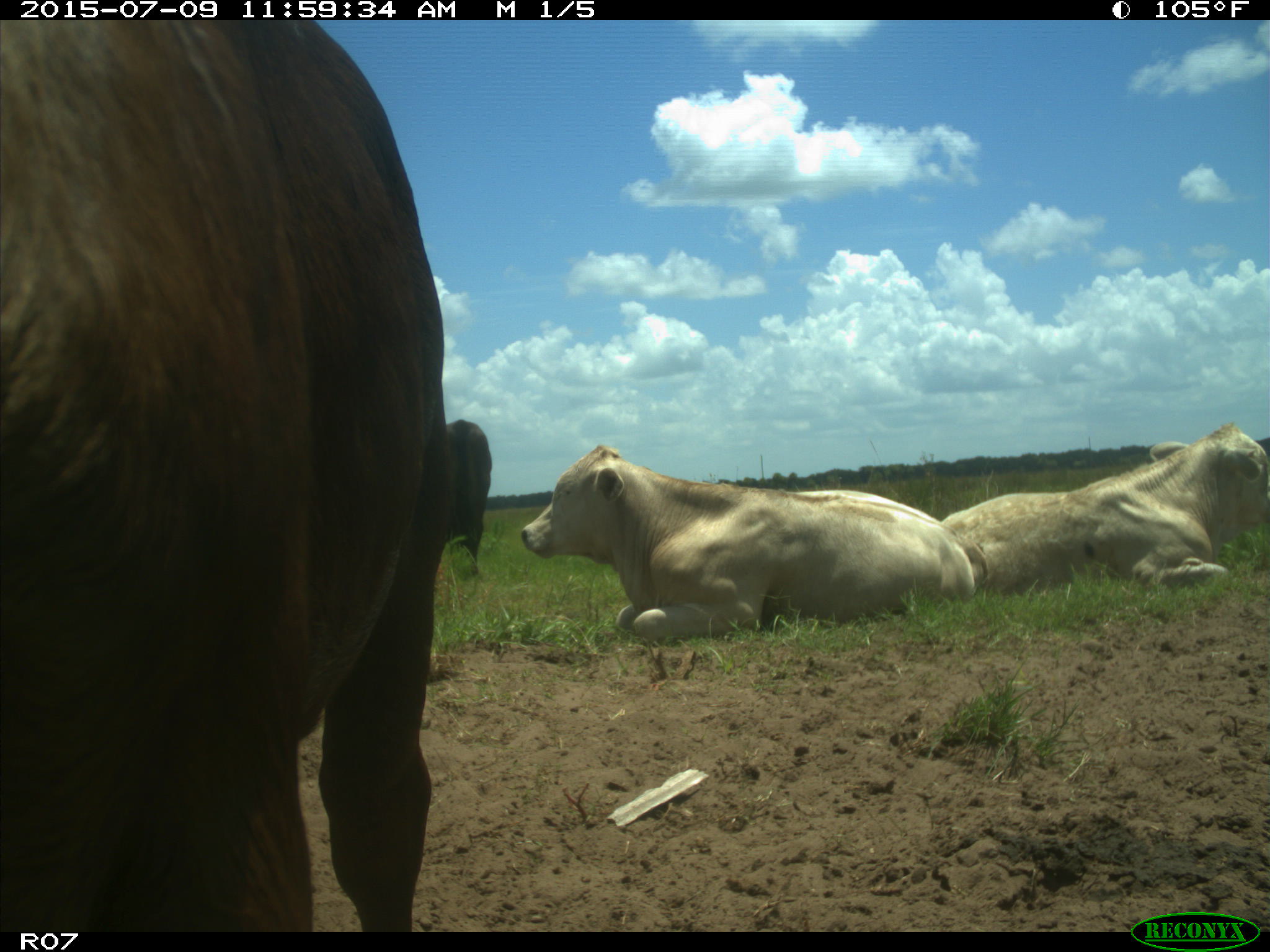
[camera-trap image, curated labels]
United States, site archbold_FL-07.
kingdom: Animalia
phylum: Chordata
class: Mammalia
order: Artiodactyla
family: Bovidae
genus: Bos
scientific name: Bos taurus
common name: domestic cow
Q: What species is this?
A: Bos taurus (domestic cow).